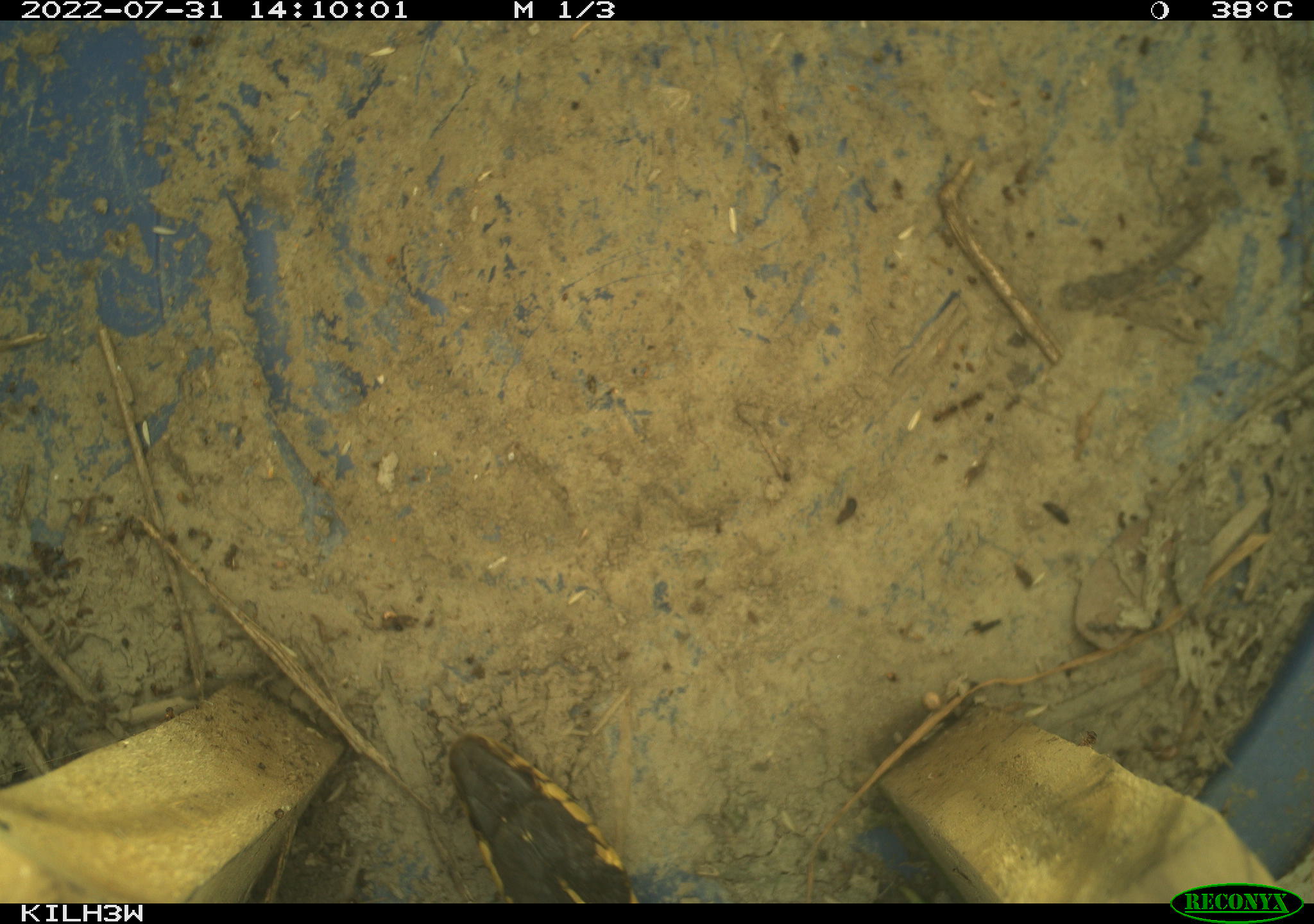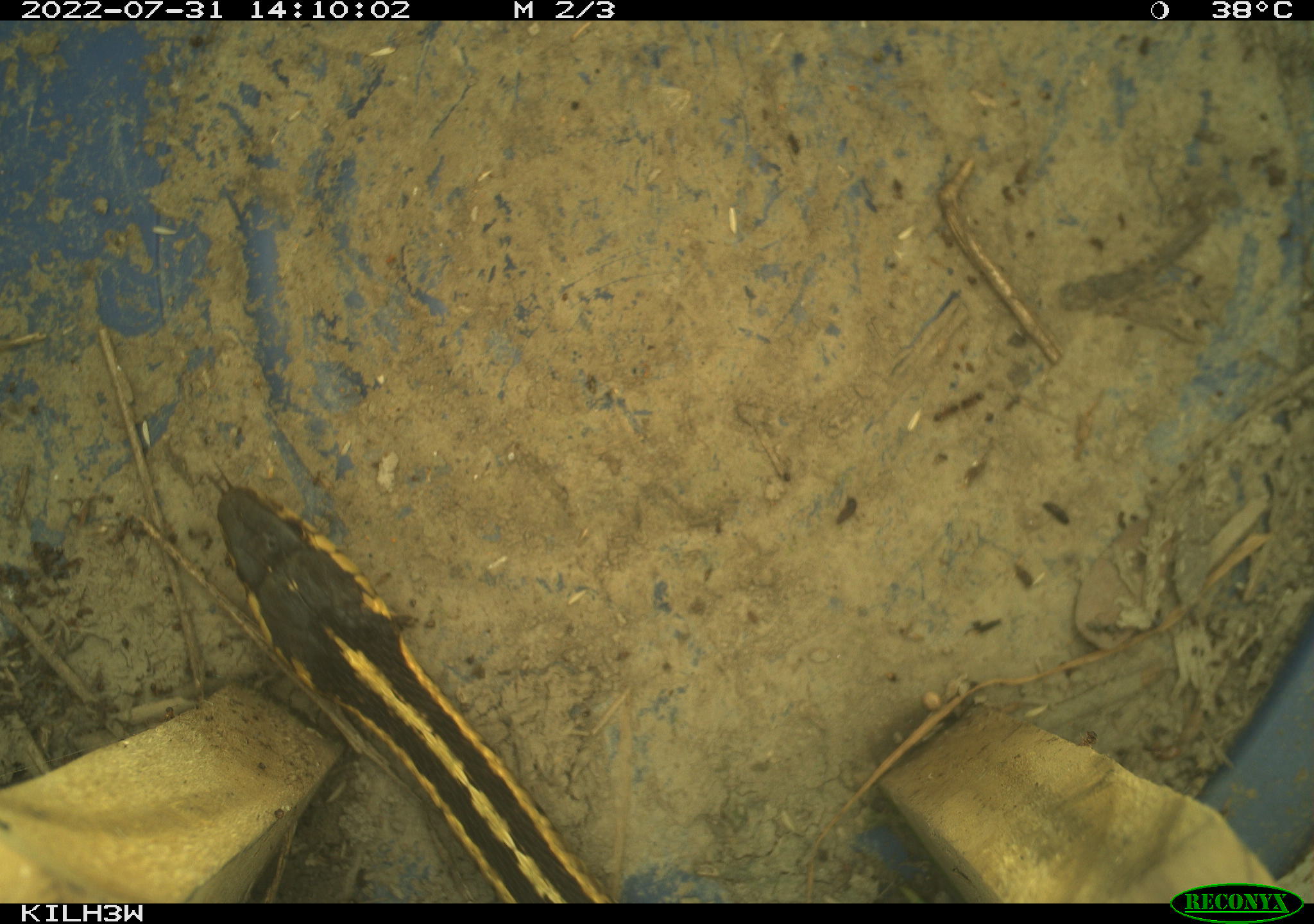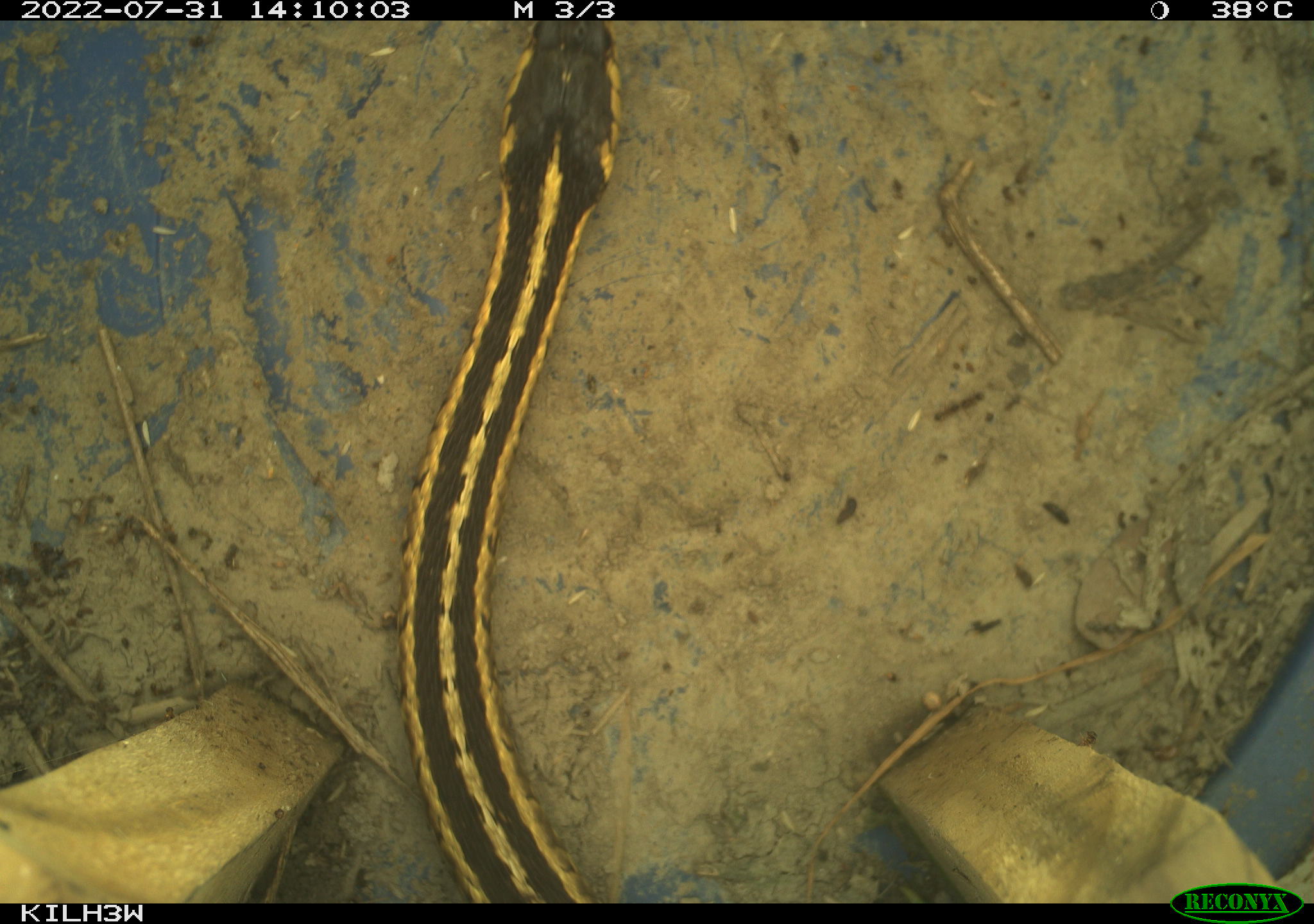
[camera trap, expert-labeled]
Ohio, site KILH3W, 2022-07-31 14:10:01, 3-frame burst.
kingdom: Animalia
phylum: Chordata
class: Reptilia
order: Squamata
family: Colubridae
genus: Thamnophis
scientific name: Thamnophis sirtalis sirtalis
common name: eastern gartersnake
Eastern gartersnake (Thamnophis sirtalis sirtalis).